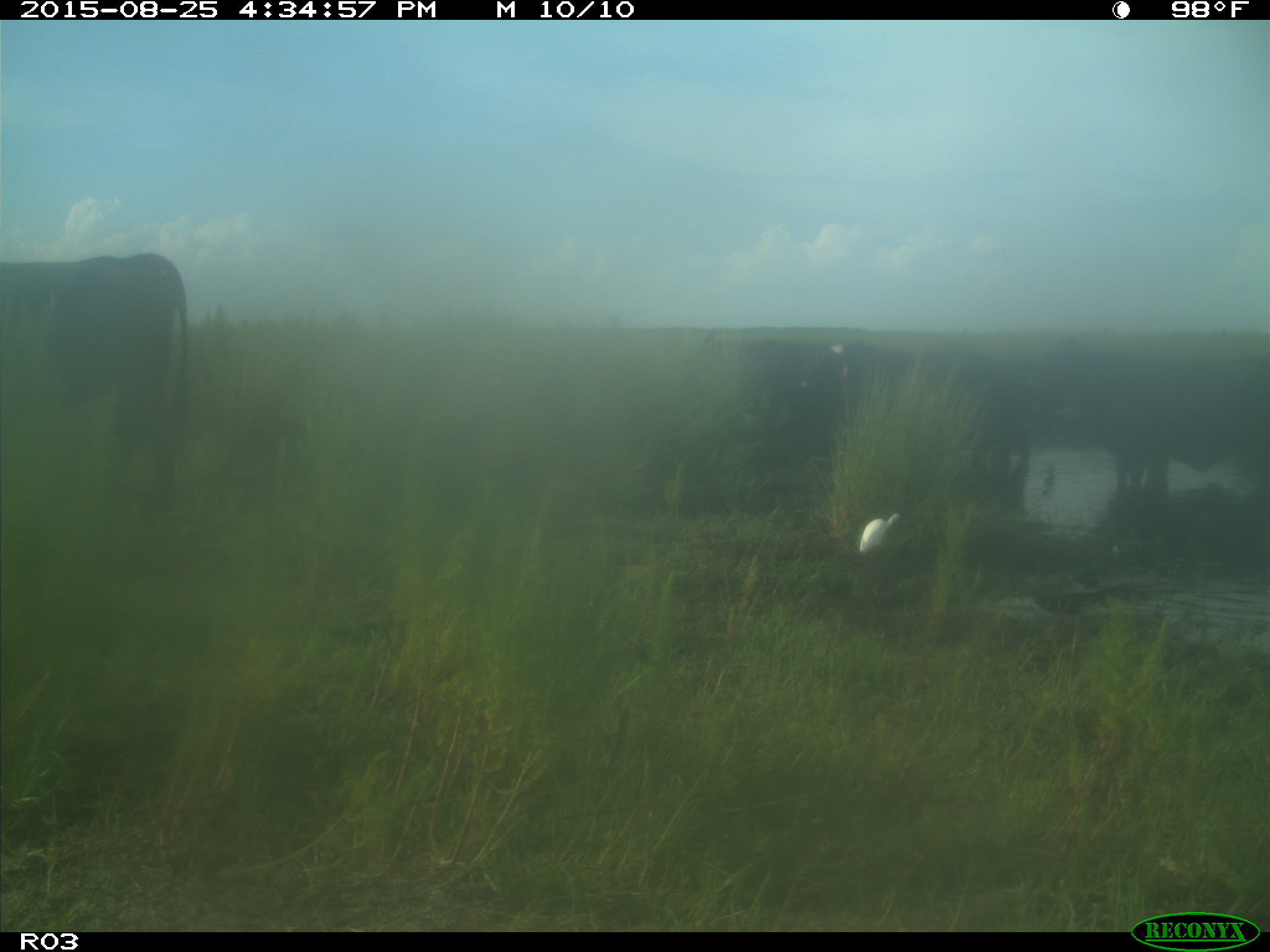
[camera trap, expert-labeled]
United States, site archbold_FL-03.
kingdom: Animalia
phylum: Chordata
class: Mammalia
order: Artiodactyla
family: Bovidae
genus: Bos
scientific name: Bos taurus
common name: domestic cow